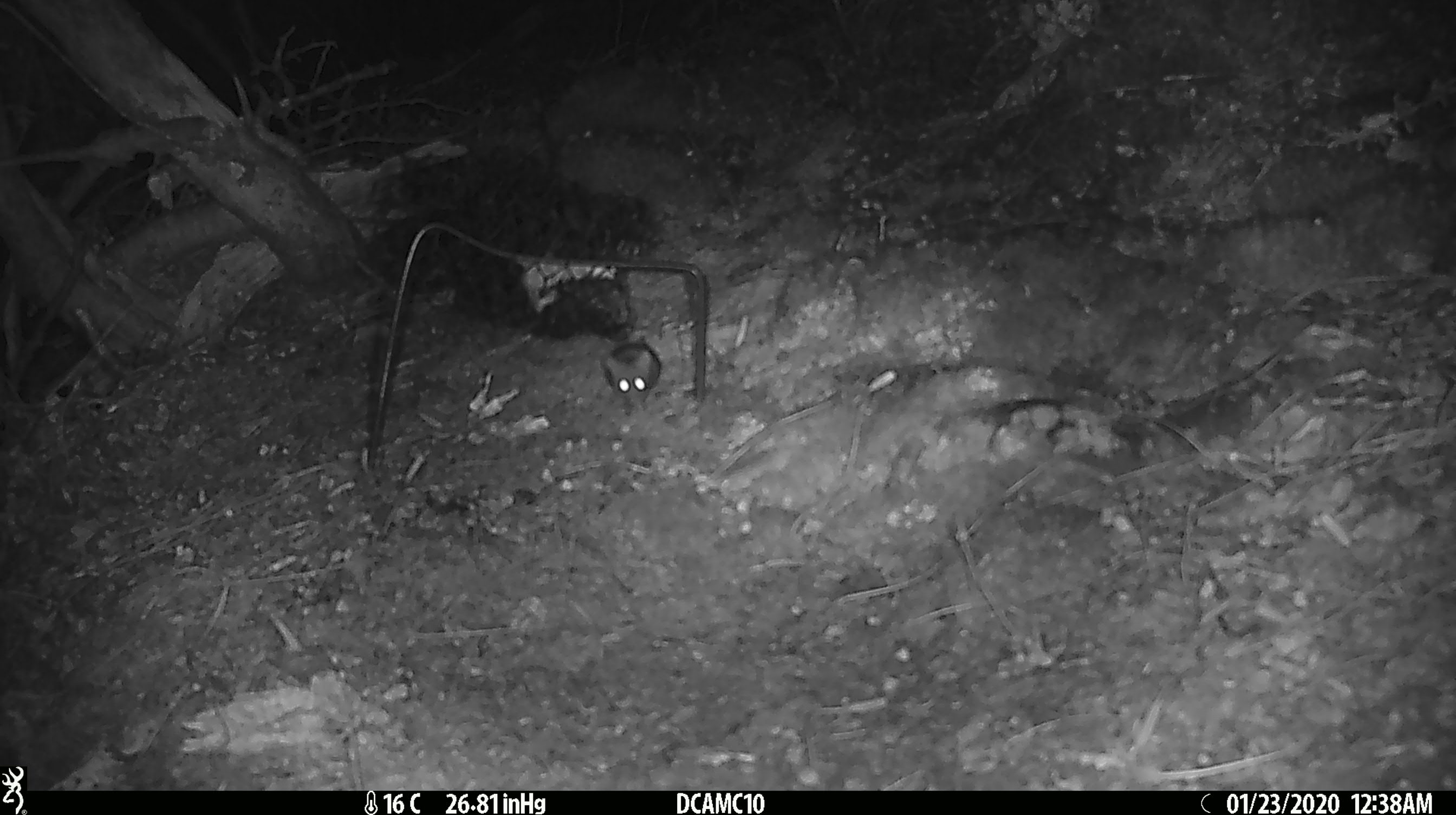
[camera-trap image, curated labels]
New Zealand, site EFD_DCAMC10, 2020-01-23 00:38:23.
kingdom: Animalia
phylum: Chordata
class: Mammalia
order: Rodentia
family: Muridae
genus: Mus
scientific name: Mus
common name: mouse